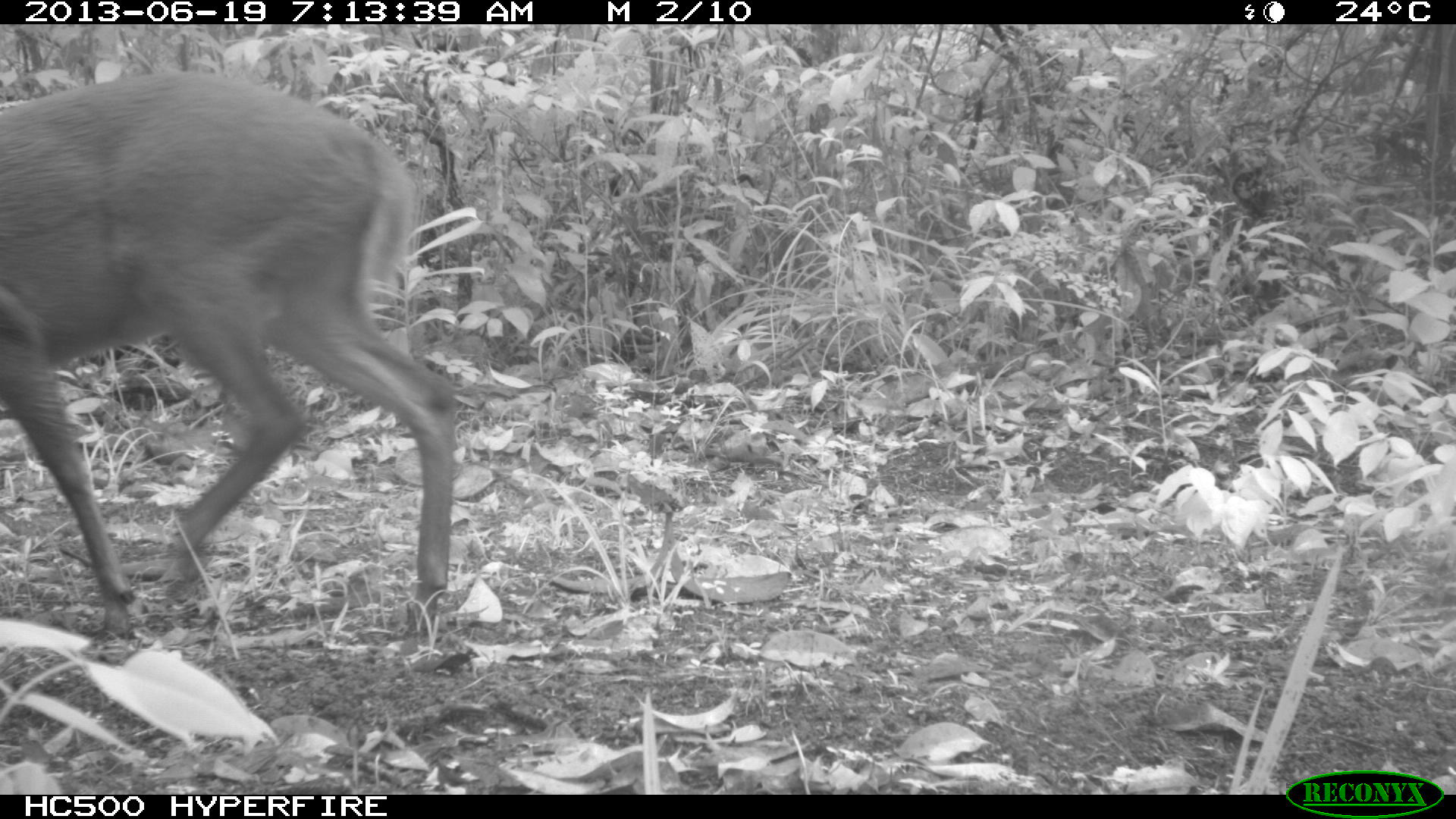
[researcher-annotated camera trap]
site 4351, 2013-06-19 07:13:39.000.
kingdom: Animalia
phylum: Chordata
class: Mammalia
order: Artiodactyla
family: Cervidae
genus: Mazama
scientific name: Mazama temama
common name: central american red brocket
Mazama temama (central american red brocket), count 1, sex female.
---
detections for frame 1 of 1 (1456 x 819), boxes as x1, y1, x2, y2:
mazama temama: 0, 69, 457, 639